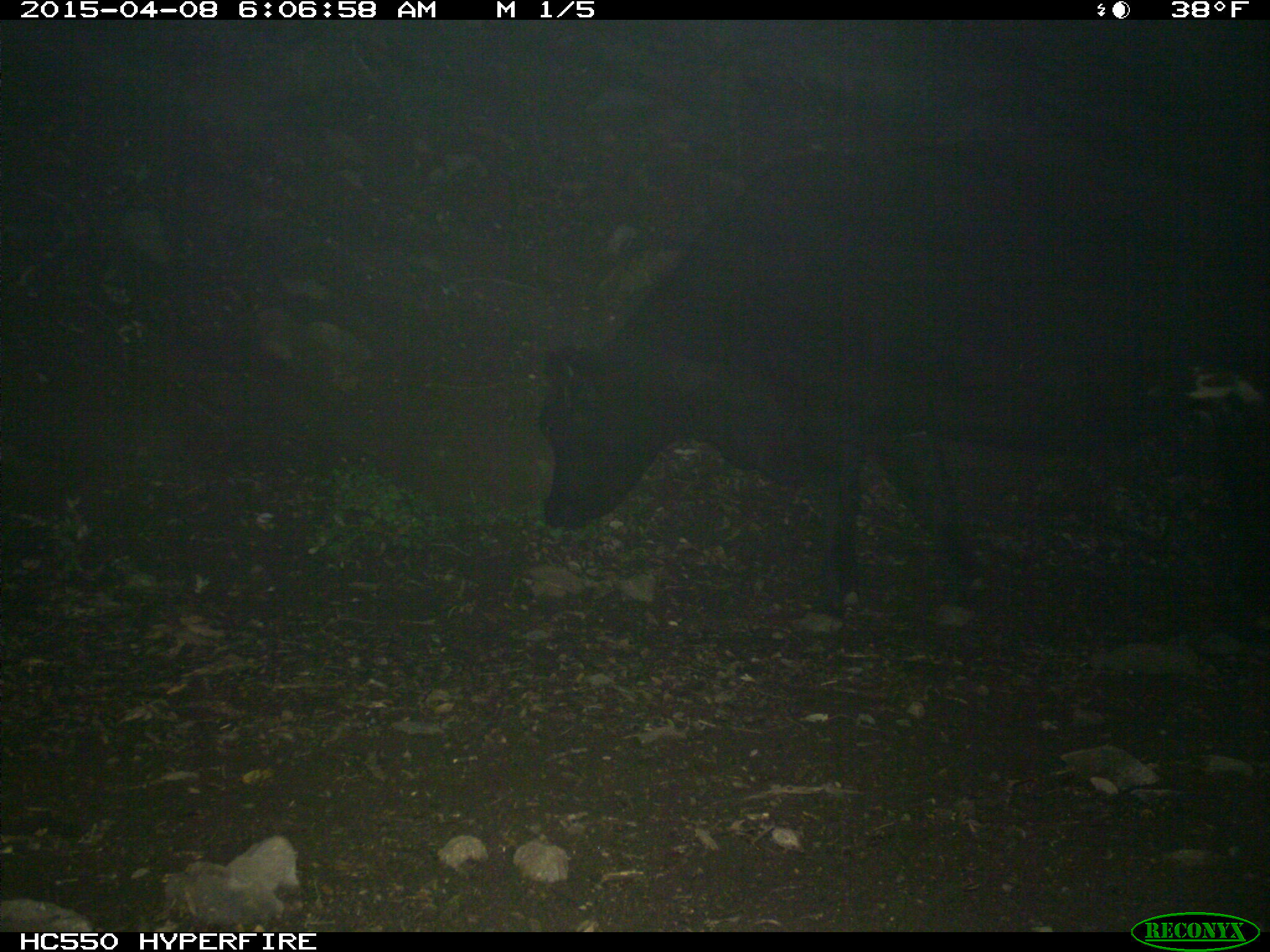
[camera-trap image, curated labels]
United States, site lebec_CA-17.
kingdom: Animalia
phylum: Chordata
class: Mammalia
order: Artiodactyla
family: Bovidae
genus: Bos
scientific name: Bos taurus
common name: domestic cow